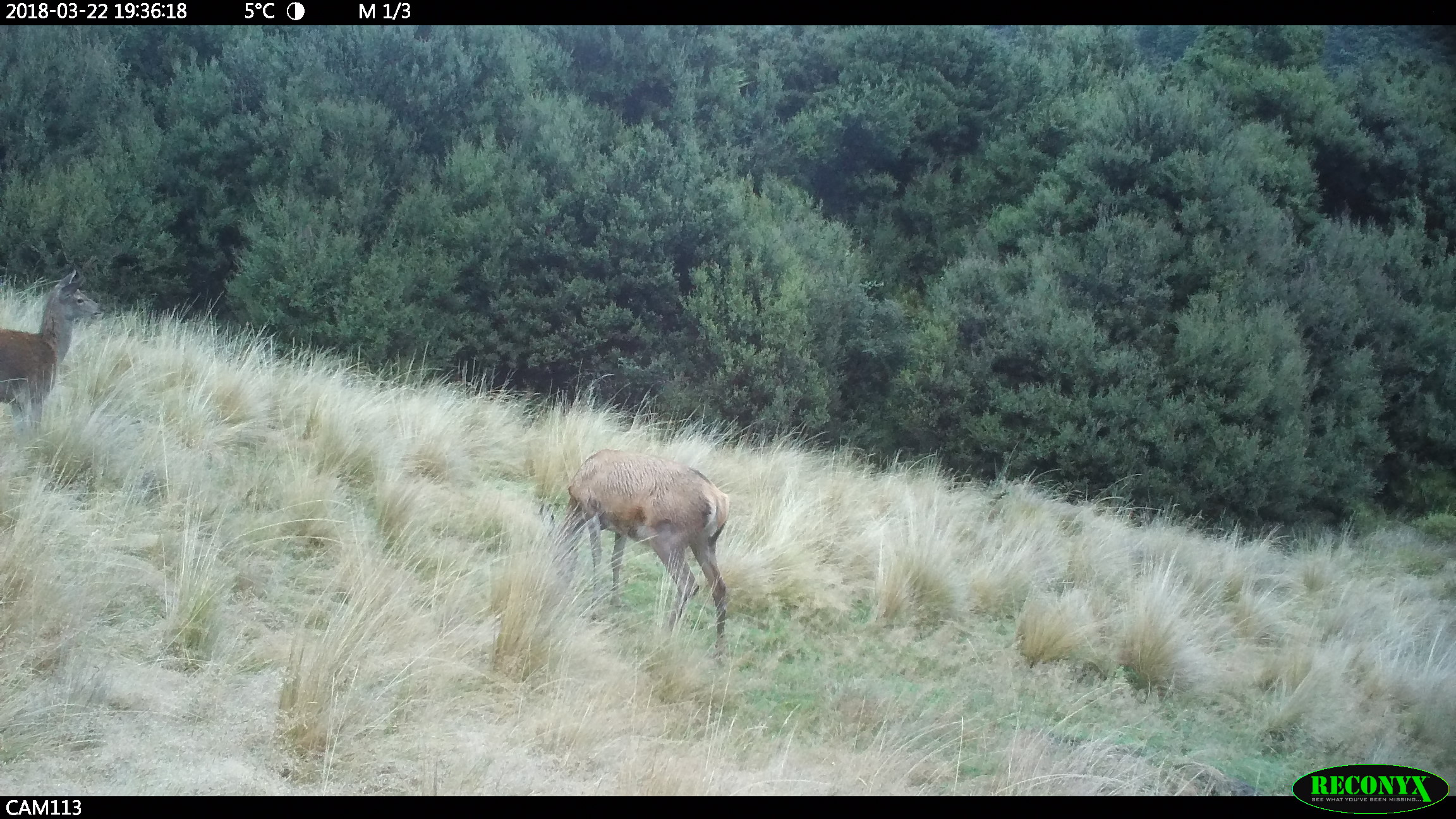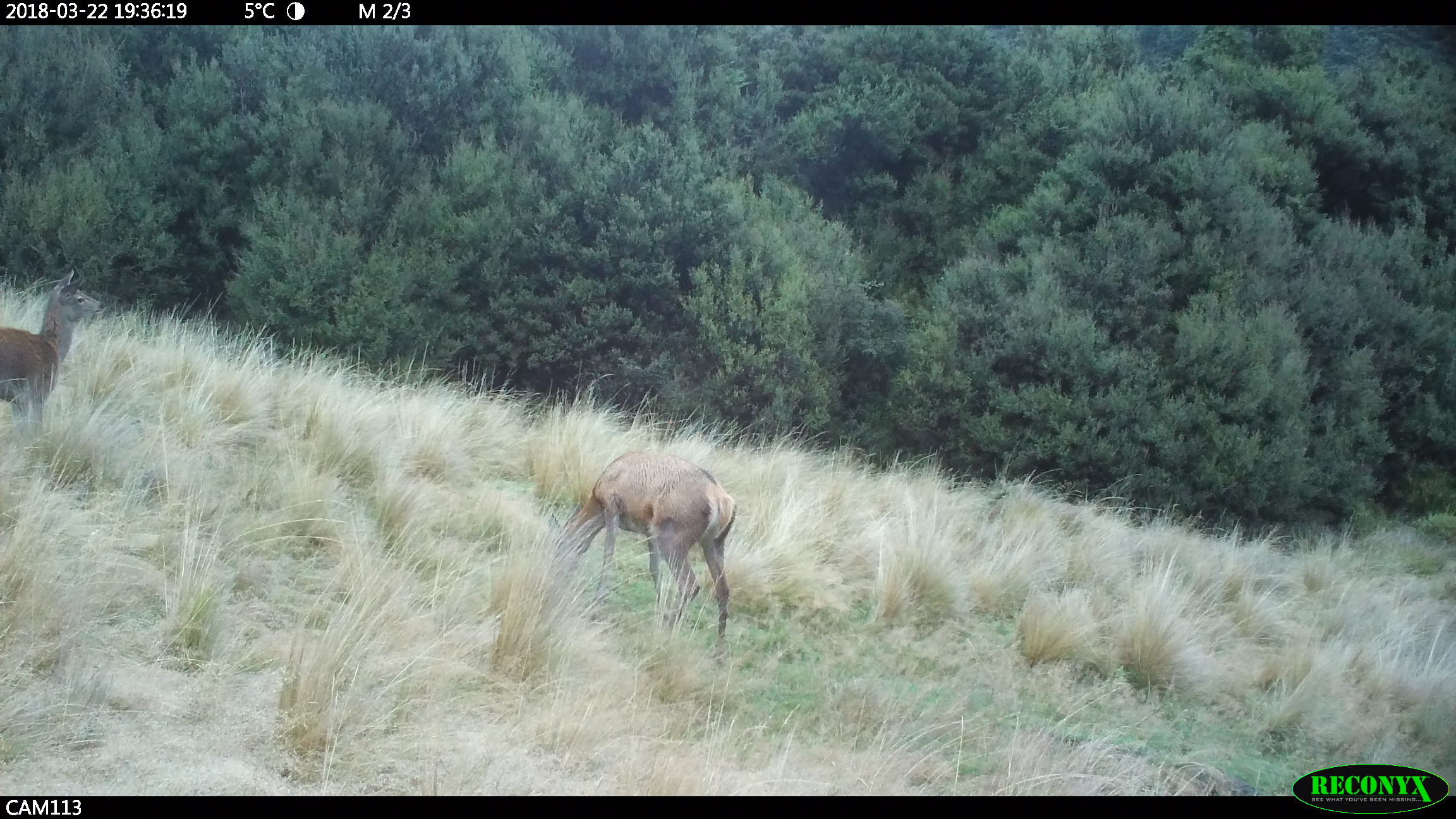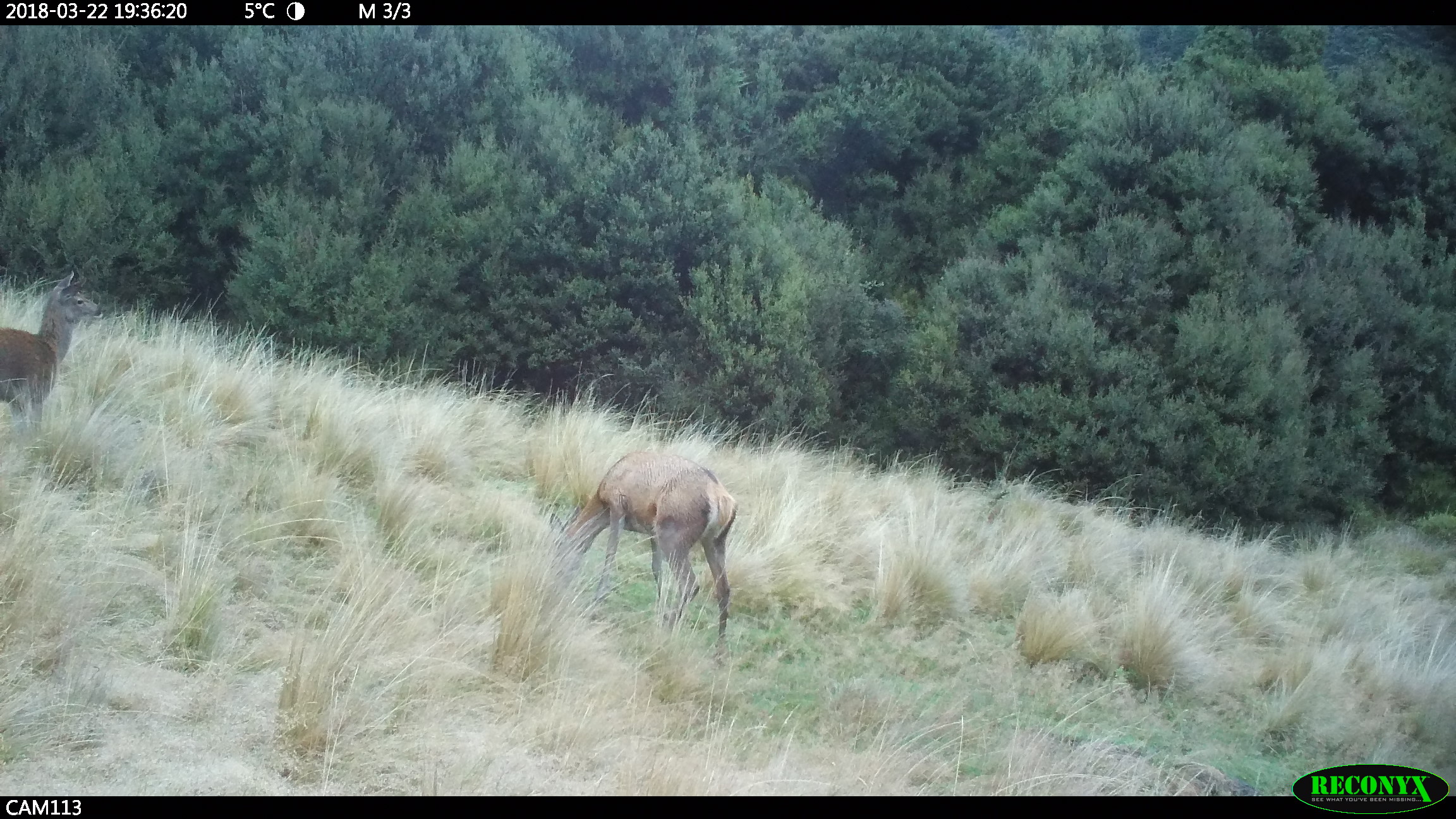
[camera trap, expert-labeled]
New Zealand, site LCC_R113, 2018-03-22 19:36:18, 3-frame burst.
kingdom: Animalia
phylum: Chordata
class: Mammalia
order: Artiodactyla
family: Cervidae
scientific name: Cervidae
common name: deer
Deer (Cervidae).